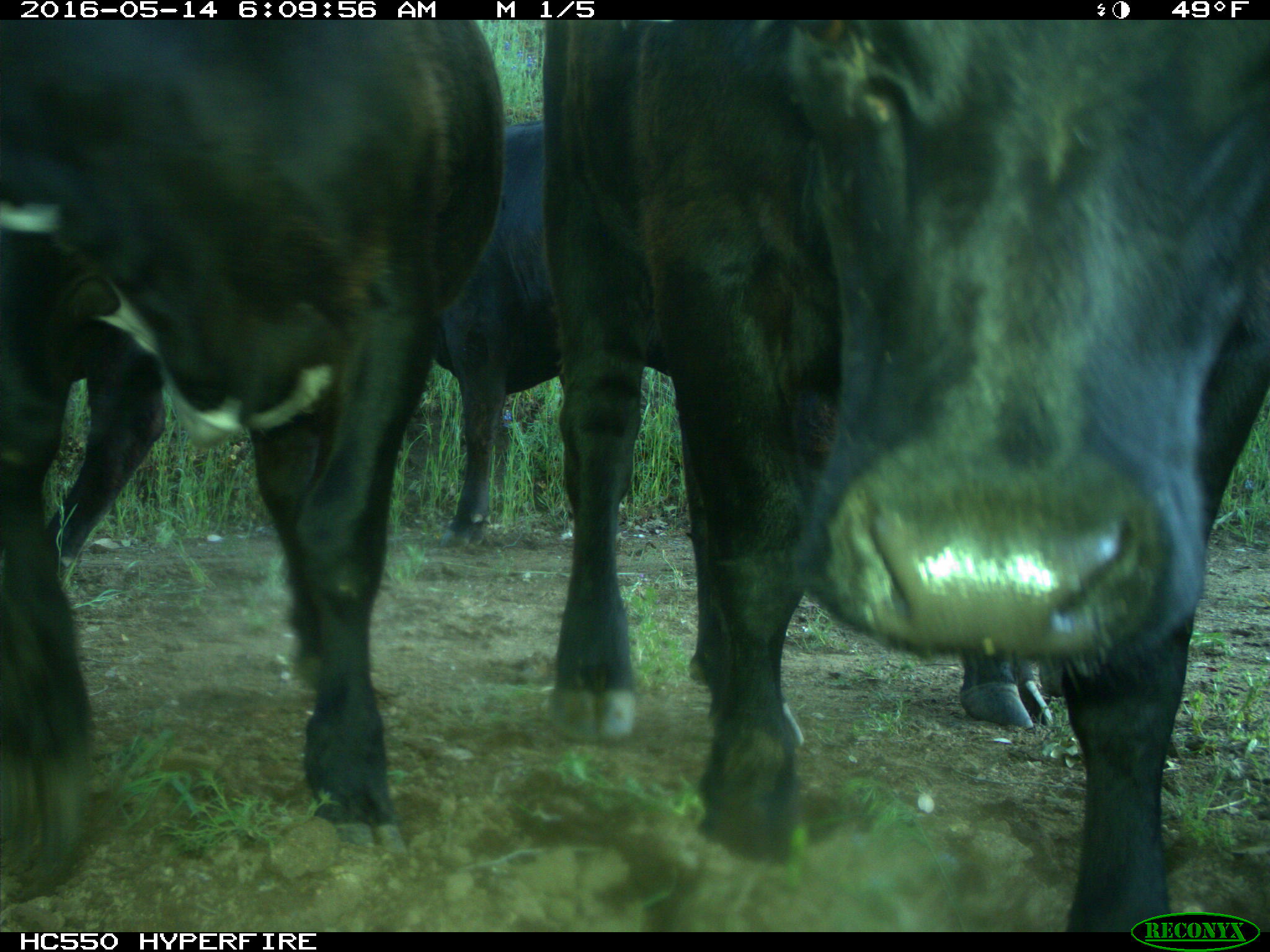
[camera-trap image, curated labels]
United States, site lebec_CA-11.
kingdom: Animalia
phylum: Chordata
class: Mammalia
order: Artiodactyla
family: Bovidae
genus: Bos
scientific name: Bos taurus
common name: domestic cow